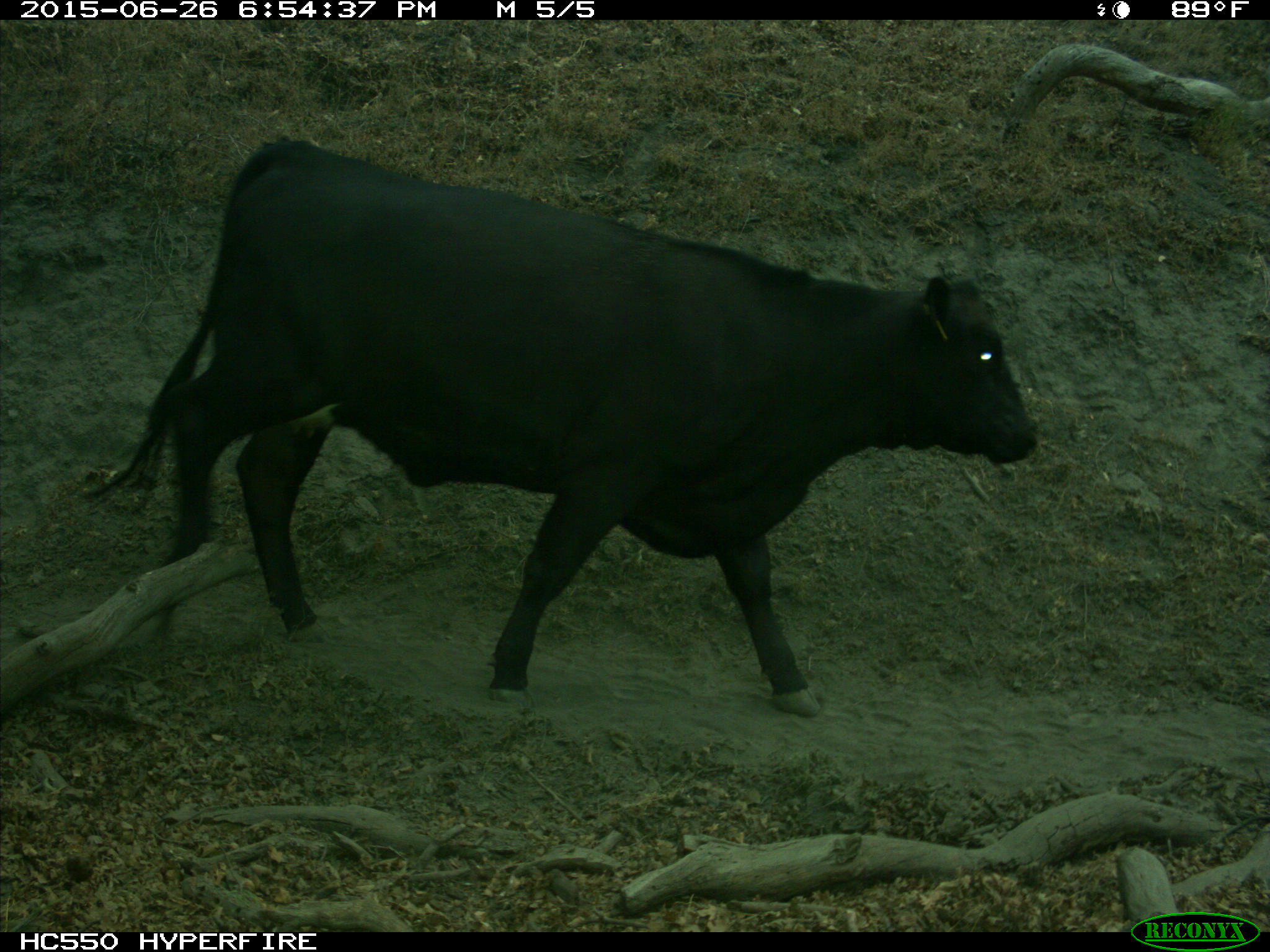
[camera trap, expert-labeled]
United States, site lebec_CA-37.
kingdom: Animalia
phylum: Chordata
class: Mammalia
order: Artiodactyla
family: Bovidae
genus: Bos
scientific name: Bos taurus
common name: domestic cow